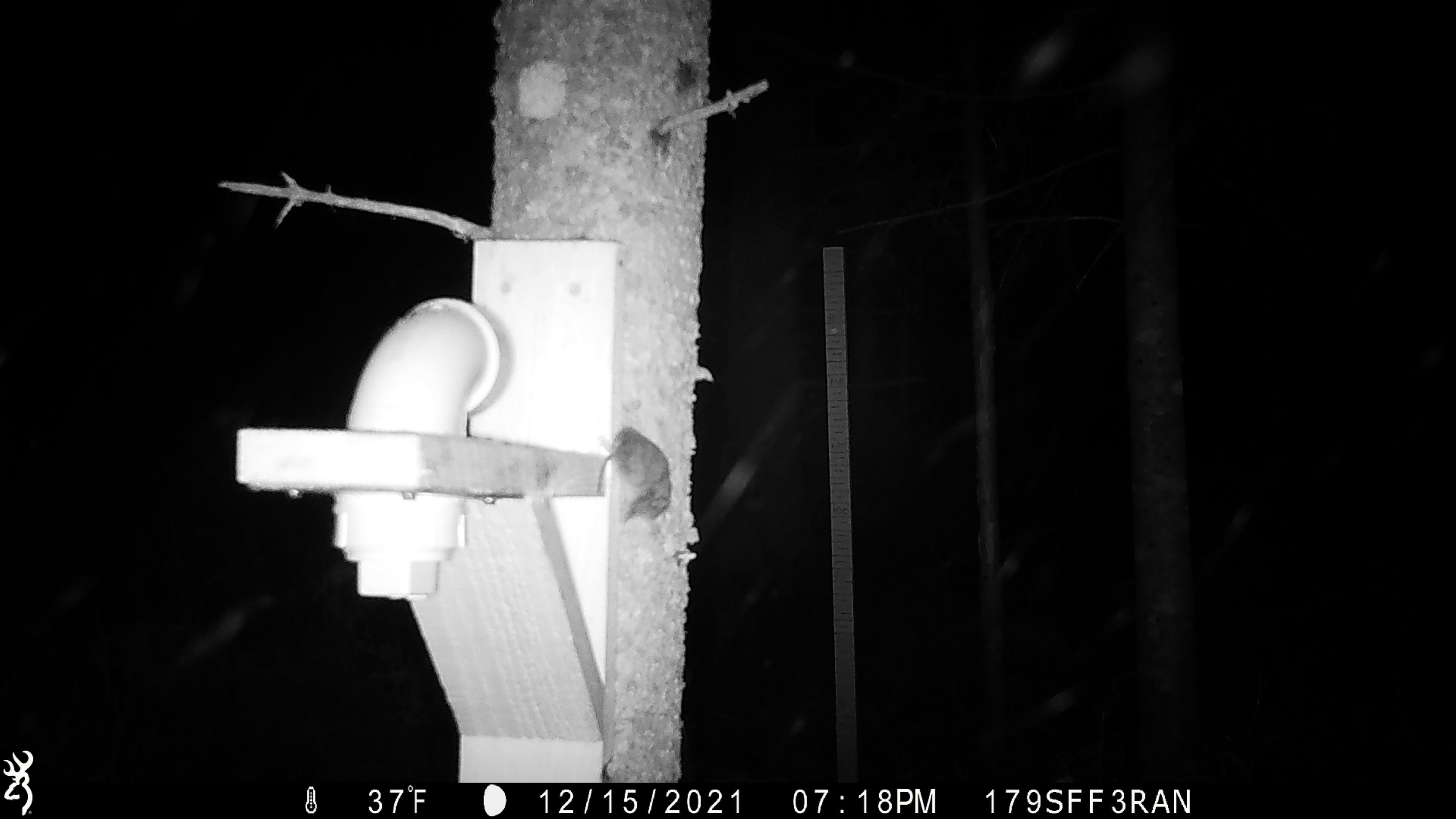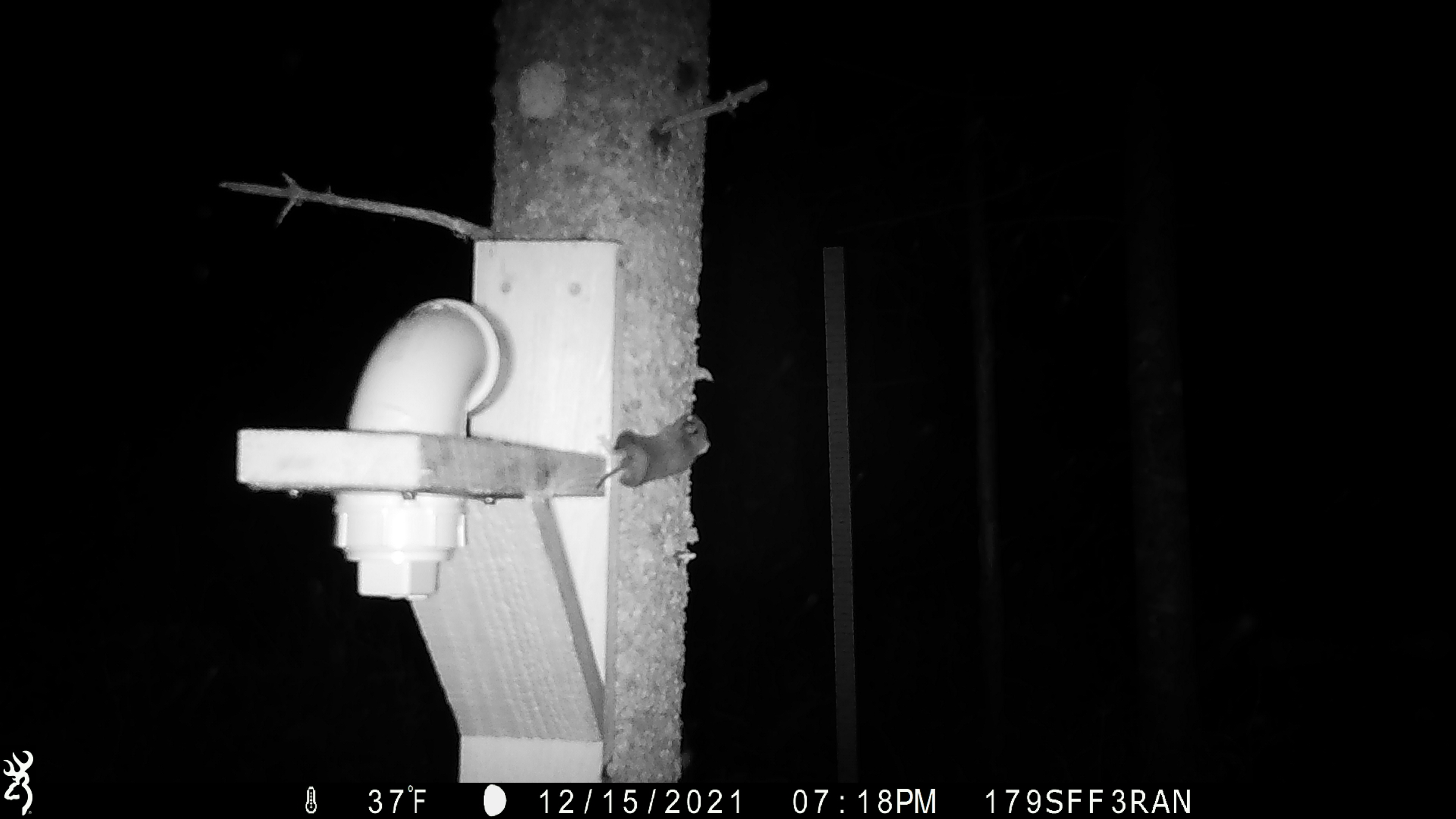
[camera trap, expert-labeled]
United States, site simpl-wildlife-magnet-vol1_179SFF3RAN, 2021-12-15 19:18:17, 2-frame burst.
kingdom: Animalia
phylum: Chordata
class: Mammalia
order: Rodentia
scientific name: Rodentia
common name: mouse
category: mouse sp.